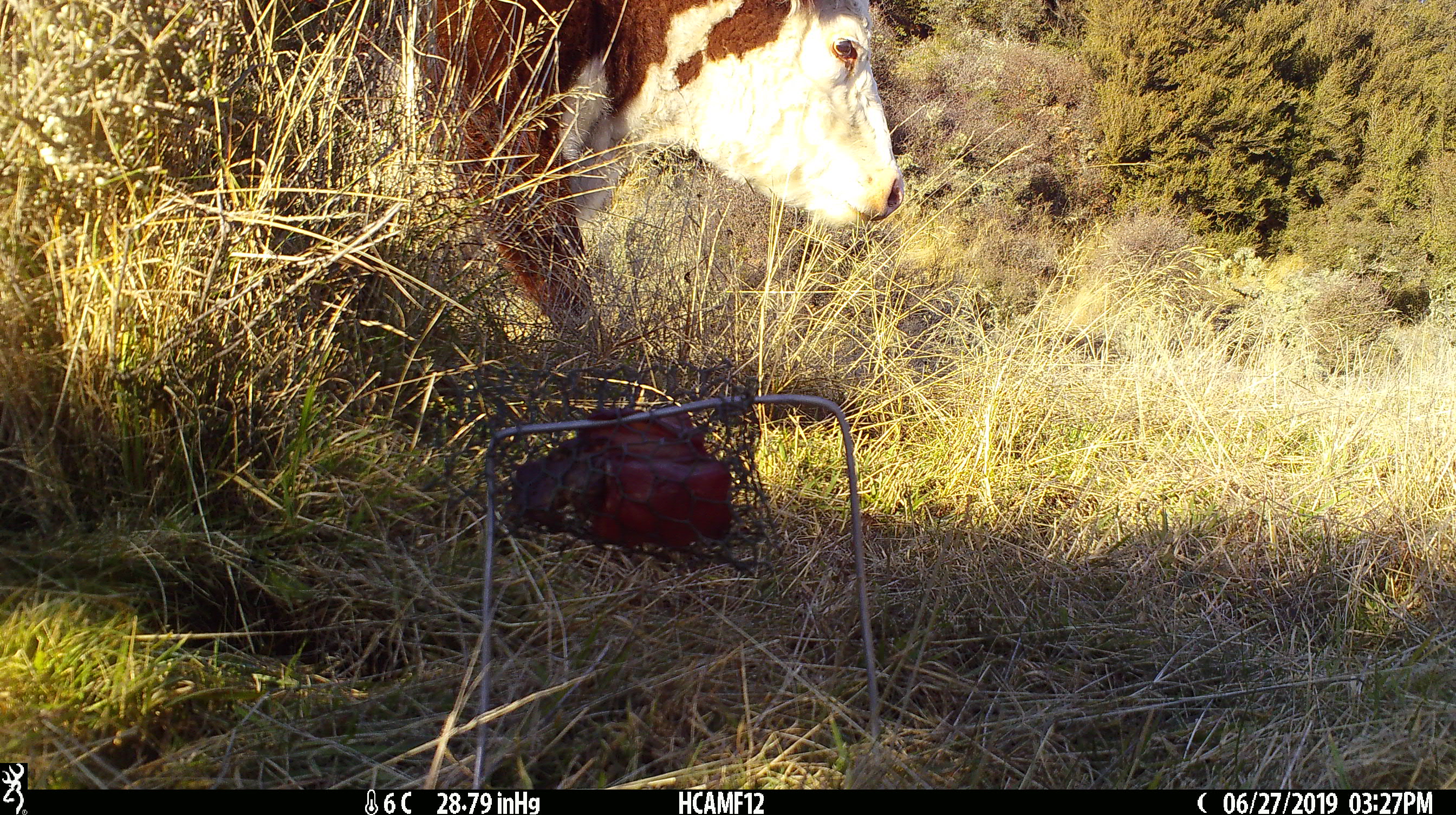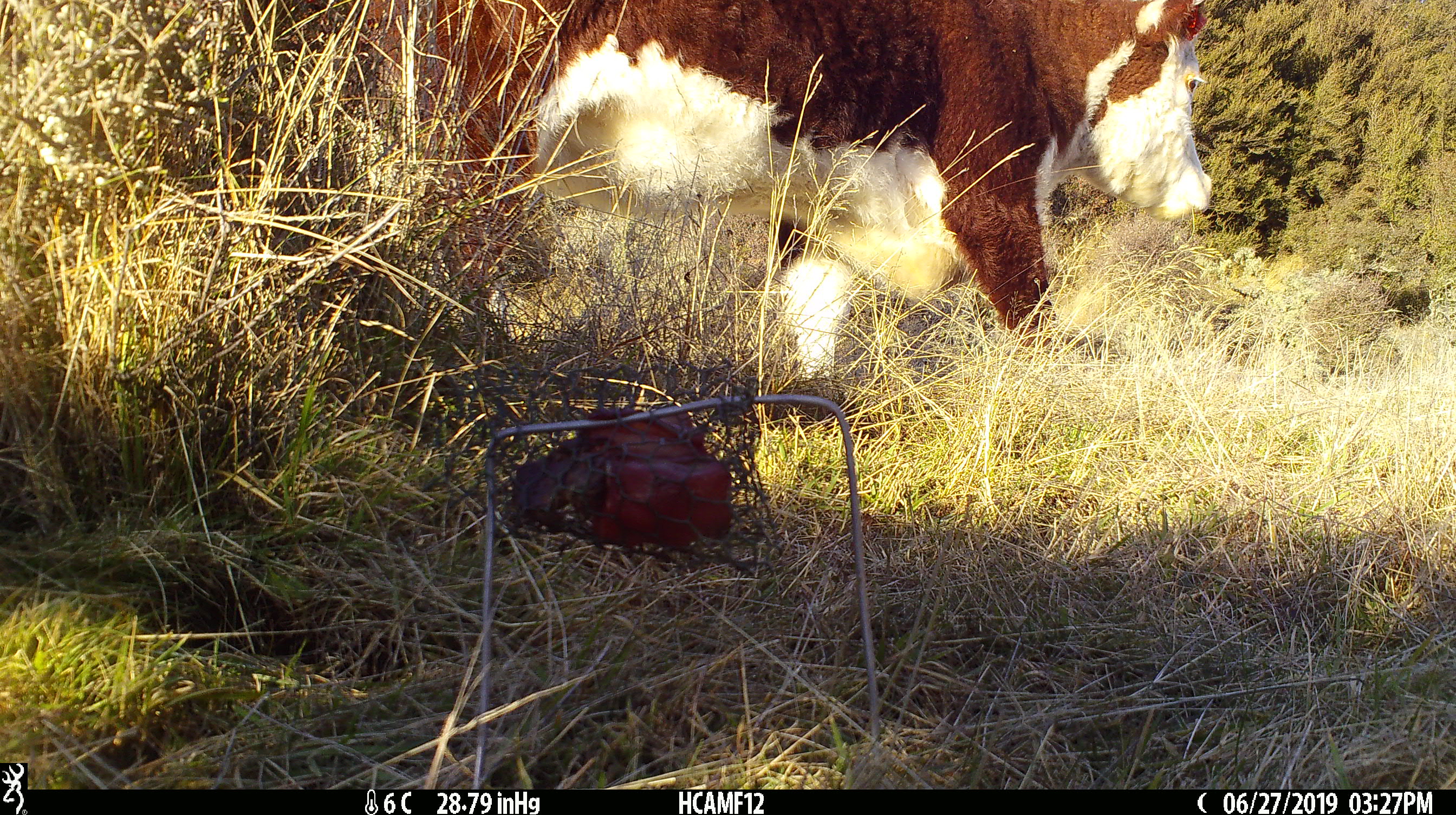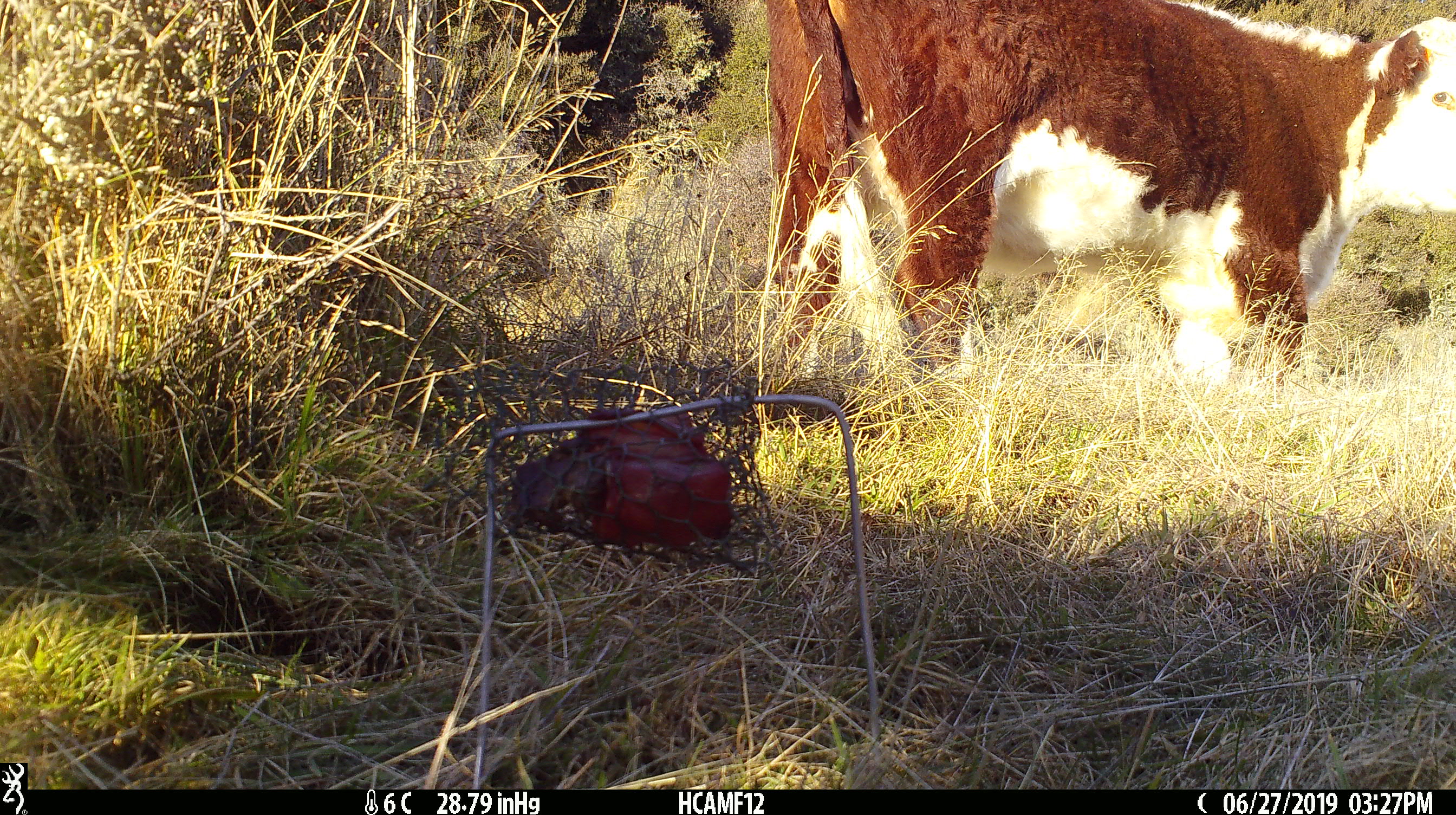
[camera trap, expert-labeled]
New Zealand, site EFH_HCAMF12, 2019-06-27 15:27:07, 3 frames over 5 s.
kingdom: Animalia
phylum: Chordata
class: Mammalia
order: Artiodactyla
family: Bovidae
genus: Bos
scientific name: Bos taurus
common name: domestic cow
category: cow